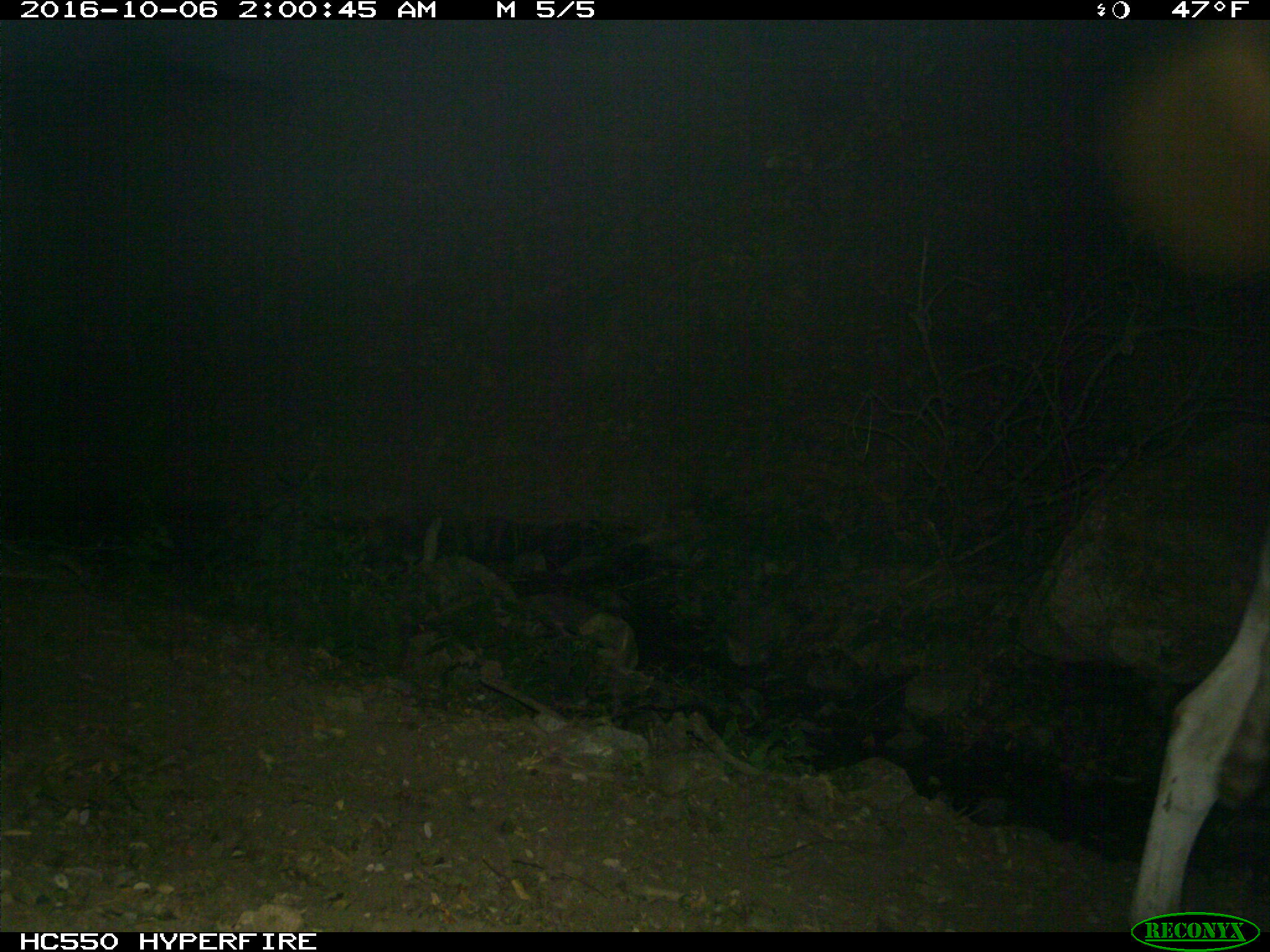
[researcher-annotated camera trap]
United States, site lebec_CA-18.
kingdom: Animalia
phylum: Chordata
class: Mammalia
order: Artiodactyla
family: Bovidae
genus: Bos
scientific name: Bos taurus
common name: domestic cow